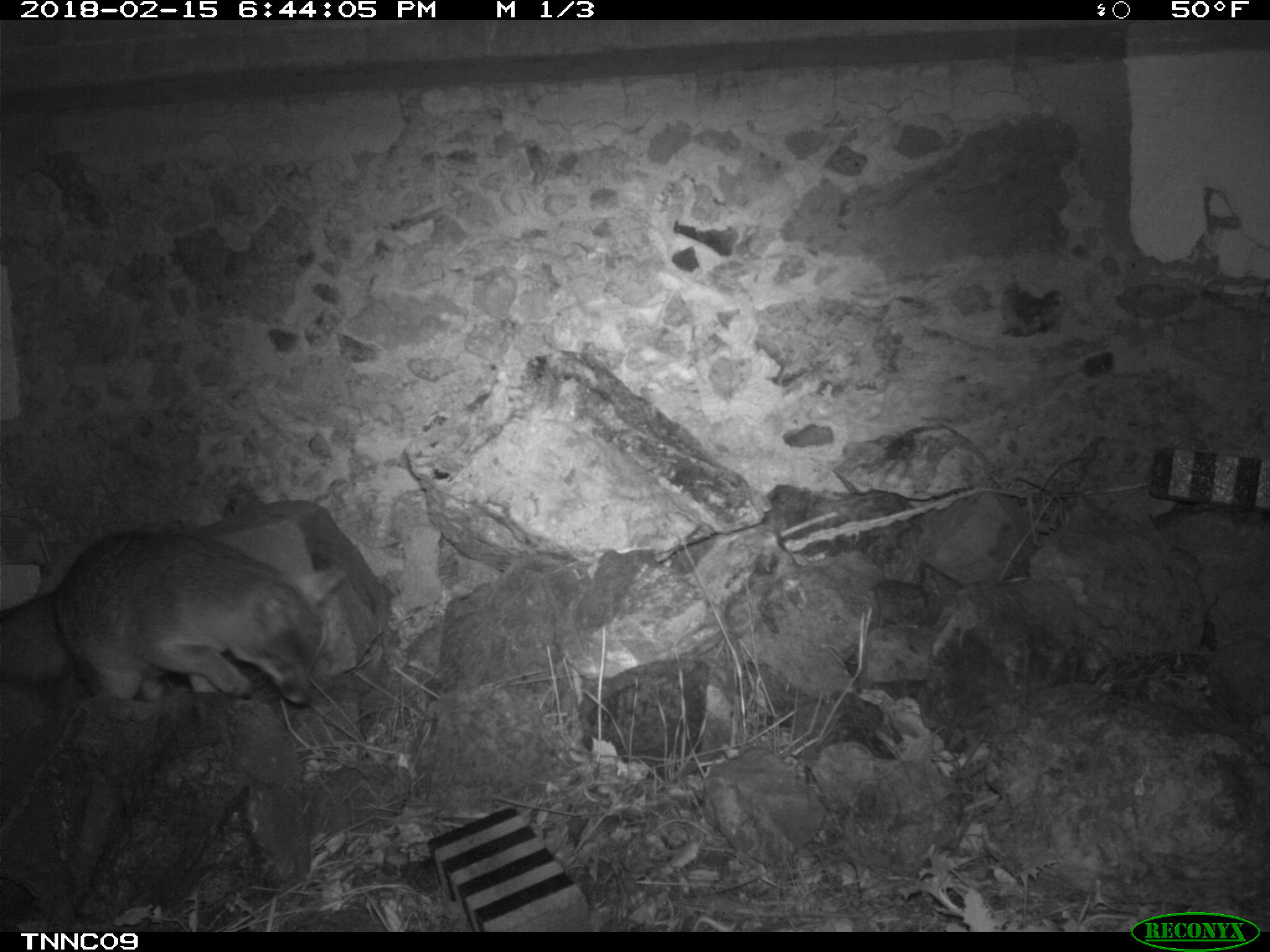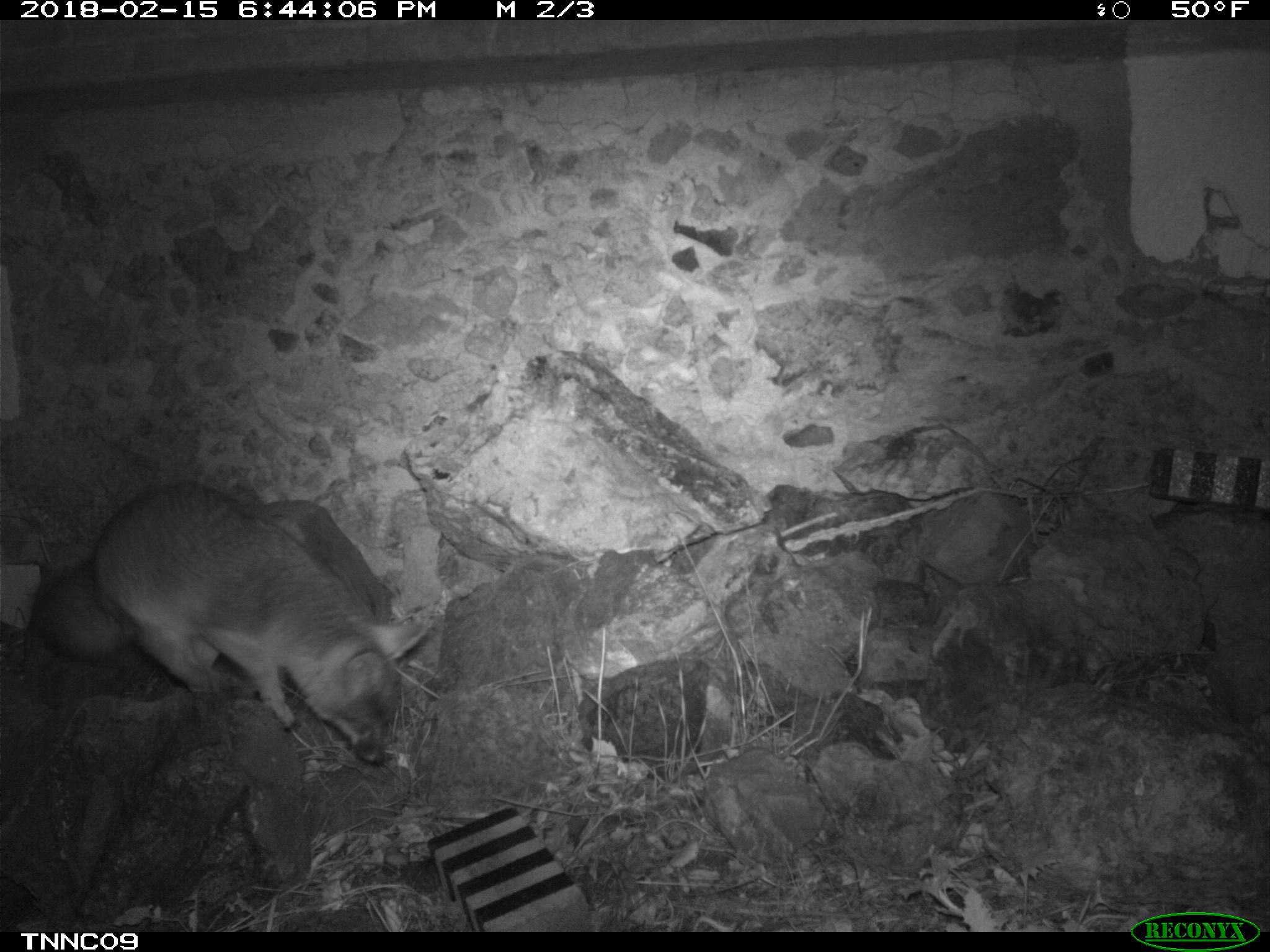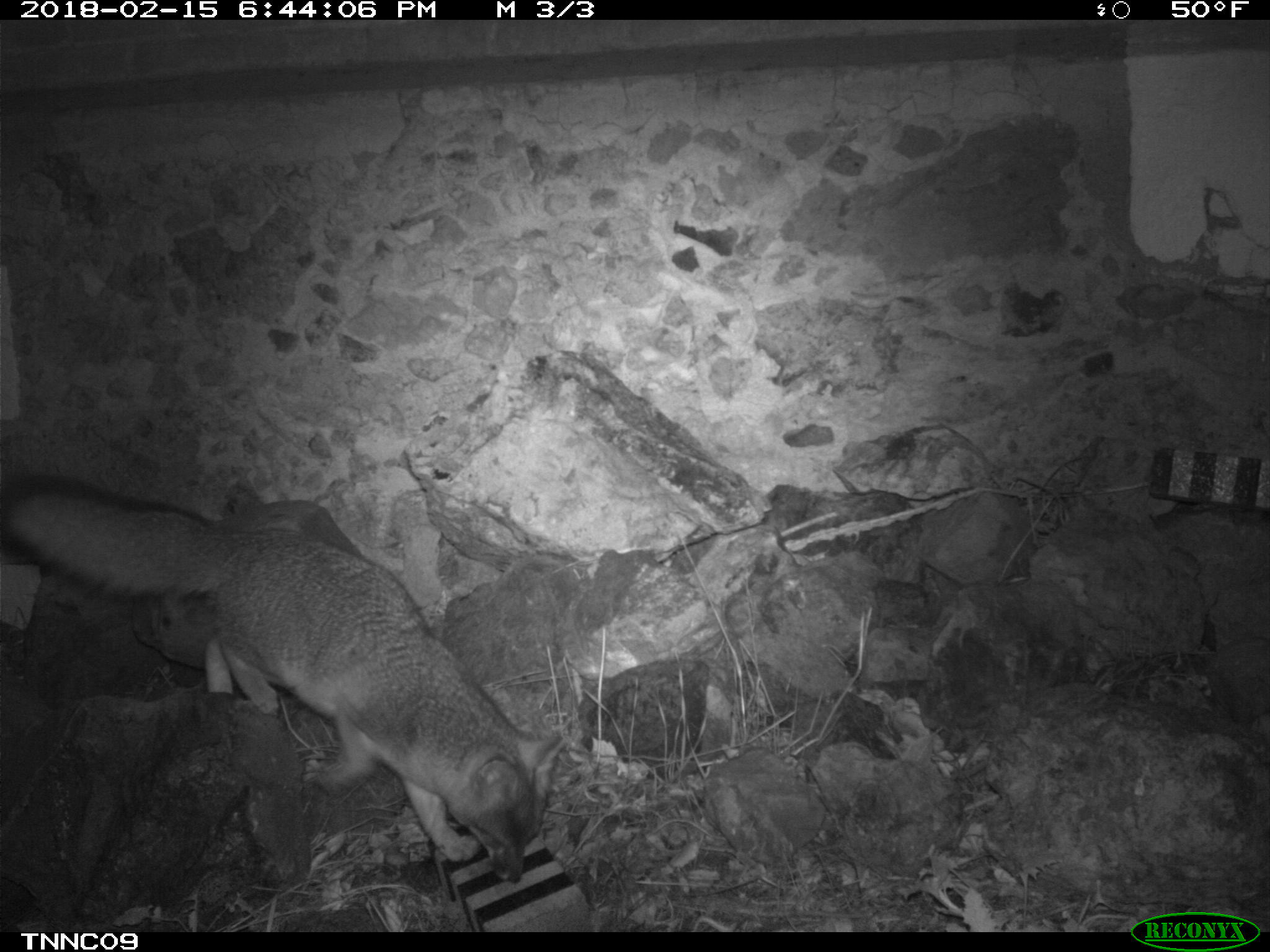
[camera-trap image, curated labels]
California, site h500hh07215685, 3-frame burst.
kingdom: Animalia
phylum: Chordata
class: Mammalia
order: Carnivora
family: Canidae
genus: Urocyon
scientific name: Urocyon littoralis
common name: island fox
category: fox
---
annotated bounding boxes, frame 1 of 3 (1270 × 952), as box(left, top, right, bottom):
fox: box(0, 527, 344, 703)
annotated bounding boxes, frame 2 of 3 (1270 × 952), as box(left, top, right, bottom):
fox: box(27, 478, 429, 768)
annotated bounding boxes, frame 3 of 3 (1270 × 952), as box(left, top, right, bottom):
fox: box(0, 474, 564, 884)